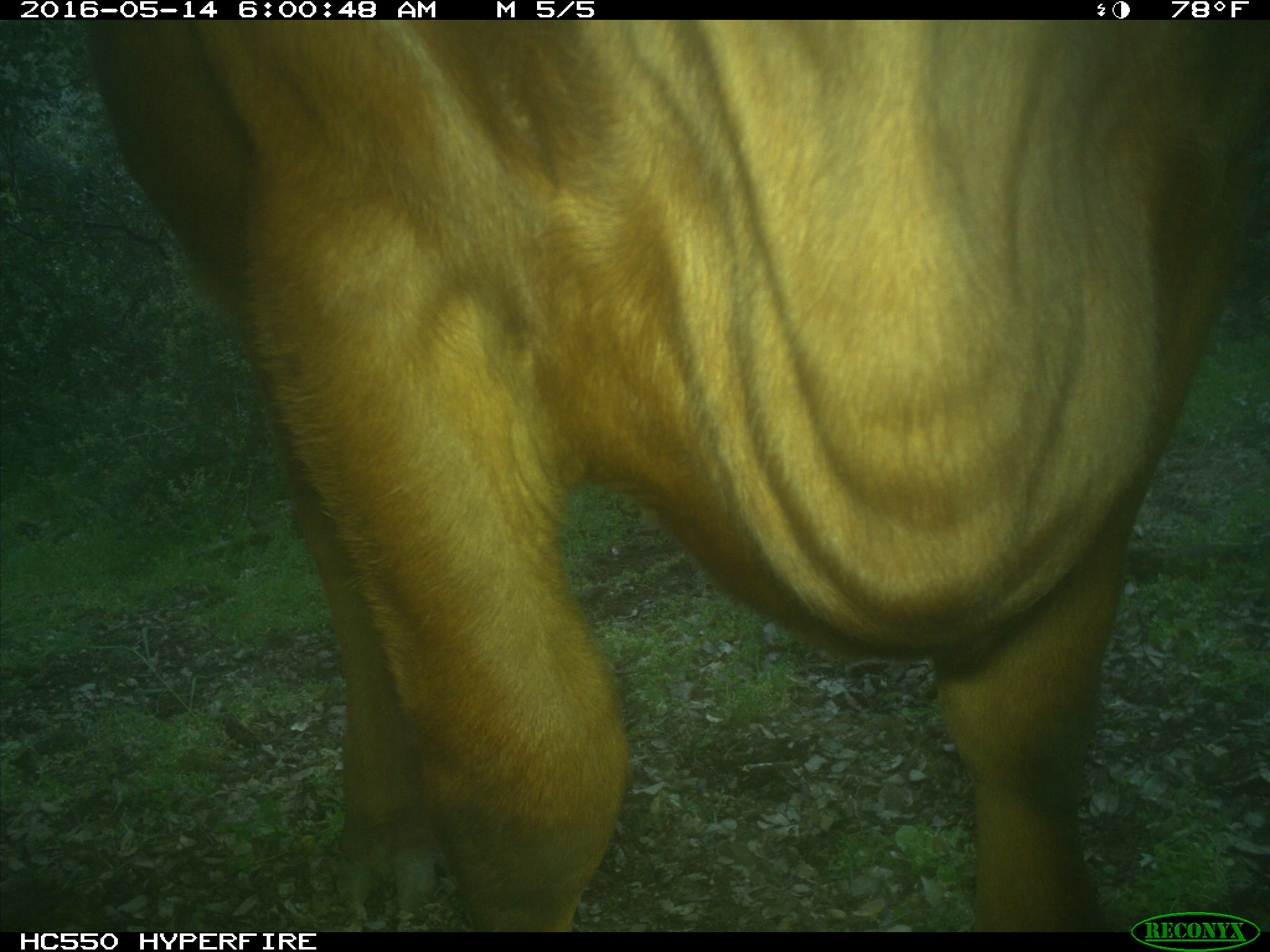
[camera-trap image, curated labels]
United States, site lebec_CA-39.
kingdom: Animalia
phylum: Chordata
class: Mammalia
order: Artiodactyla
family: Bovidae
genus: Bos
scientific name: Bos taurus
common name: domestic cow